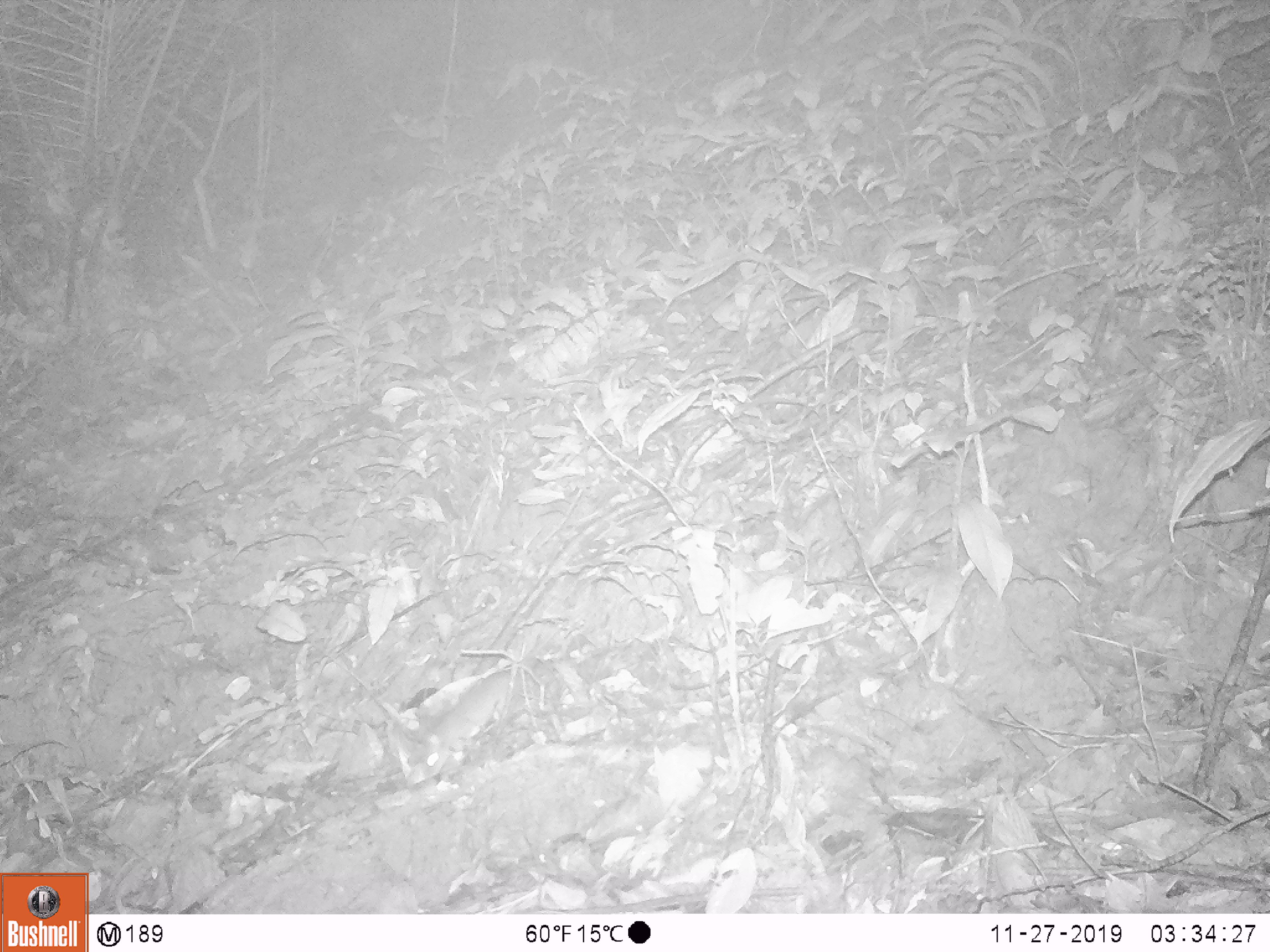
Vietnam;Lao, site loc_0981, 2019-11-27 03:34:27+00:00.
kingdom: Animalia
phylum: Chordata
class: Mammalia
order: Rodentia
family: Muridae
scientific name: Muridae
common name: old-world mice and rats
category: unidentified murid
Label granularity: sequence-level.